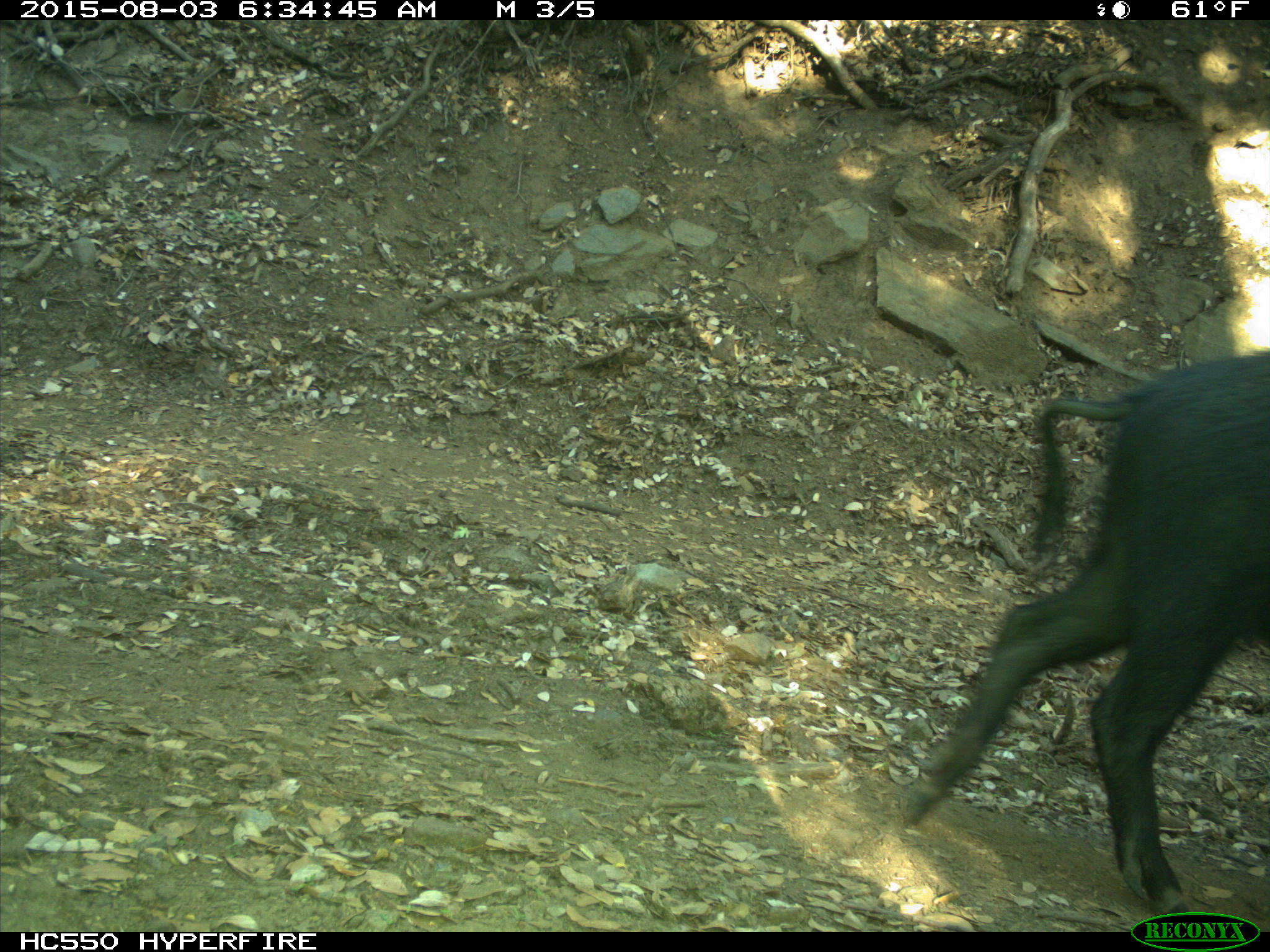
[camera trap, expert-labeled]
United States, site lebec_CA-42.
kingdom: Animalia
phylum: Chordata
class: Mammalia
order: Artiodactyla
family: Suidae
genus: Sus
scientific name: Sus scrofa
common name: wild boar